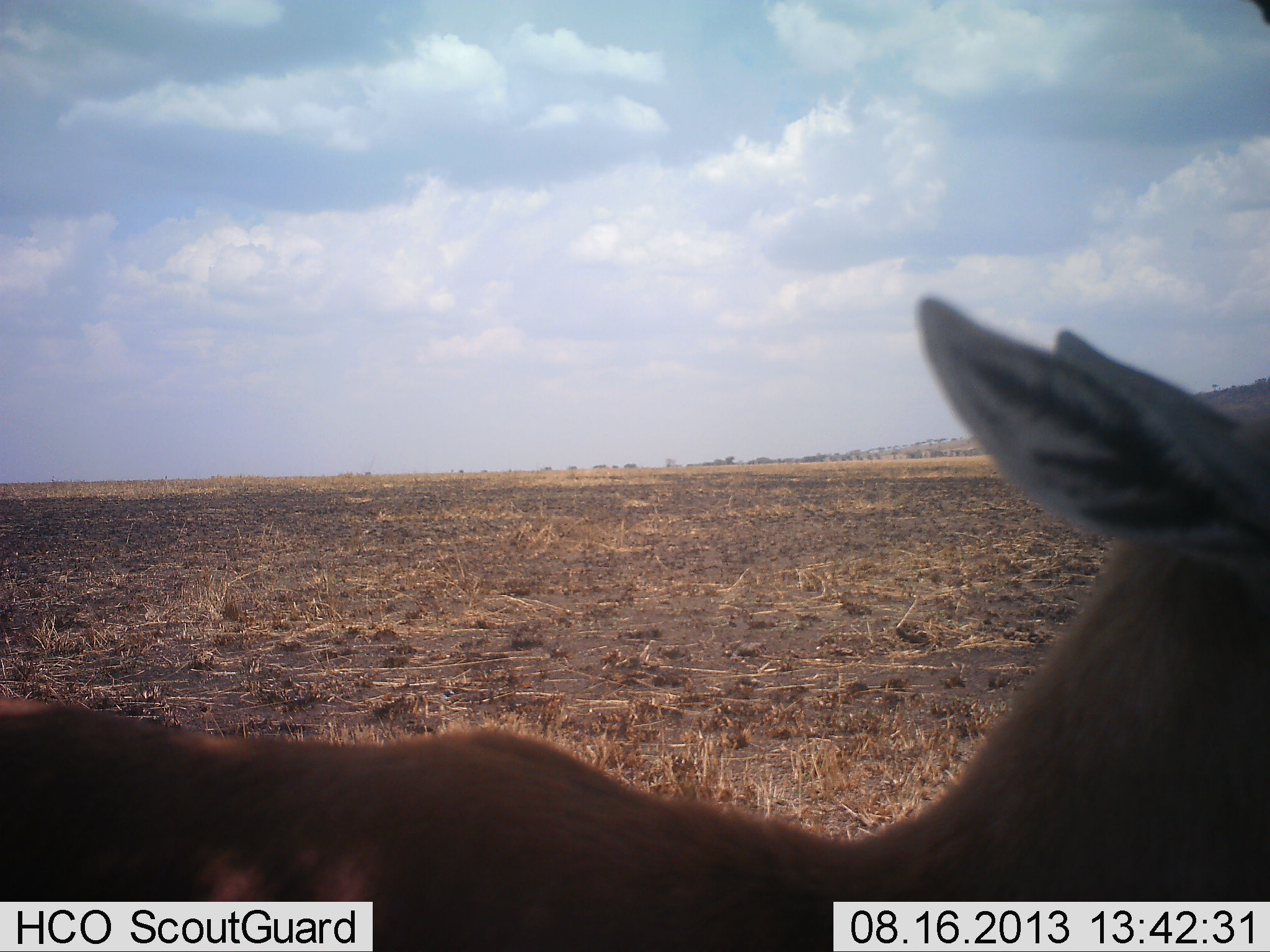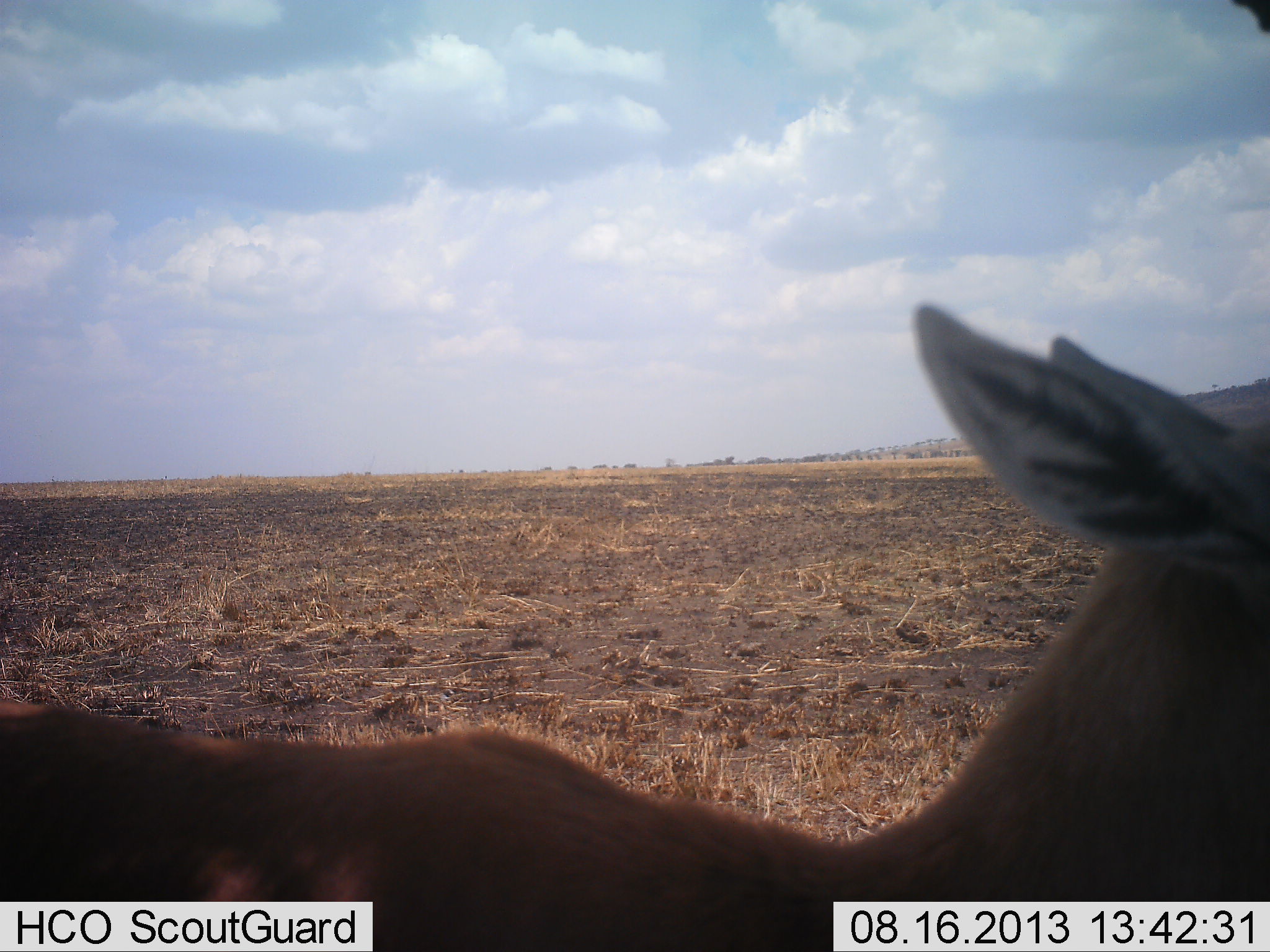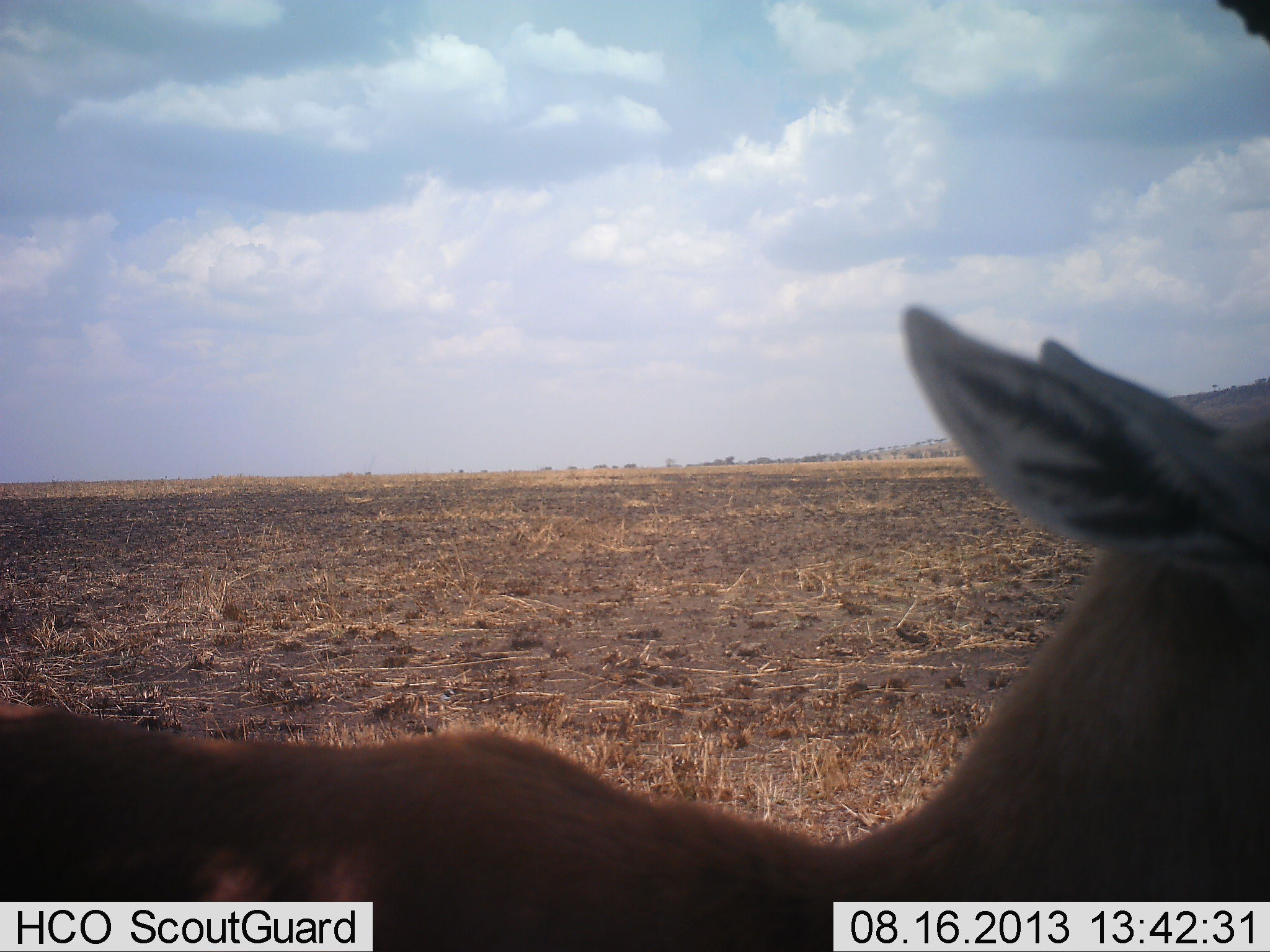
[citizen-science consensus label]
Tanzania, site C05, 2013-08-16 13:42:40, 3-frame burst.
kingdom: Animalia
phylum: Chordata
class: Mammalia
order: Artiodactyla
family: Bovidae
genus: Eudorcas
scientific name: Eudorcas thomsonii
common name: thomson's gazelle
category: gazellethomsons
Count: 1.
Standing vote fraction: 100%.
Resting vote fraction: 0%.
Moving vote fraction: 0%.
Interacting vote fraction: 0%.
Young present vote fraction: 0%.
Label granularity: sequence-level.